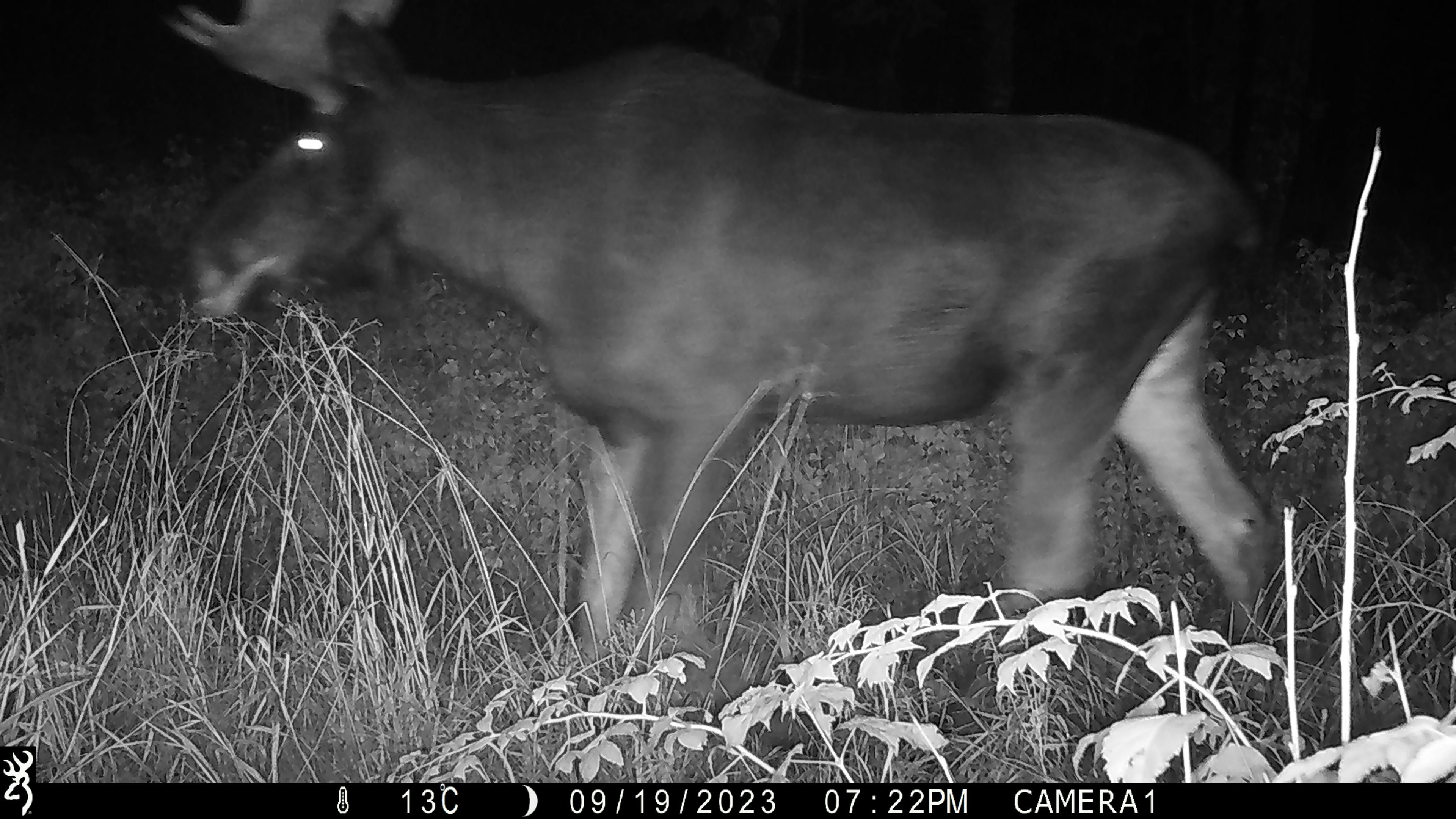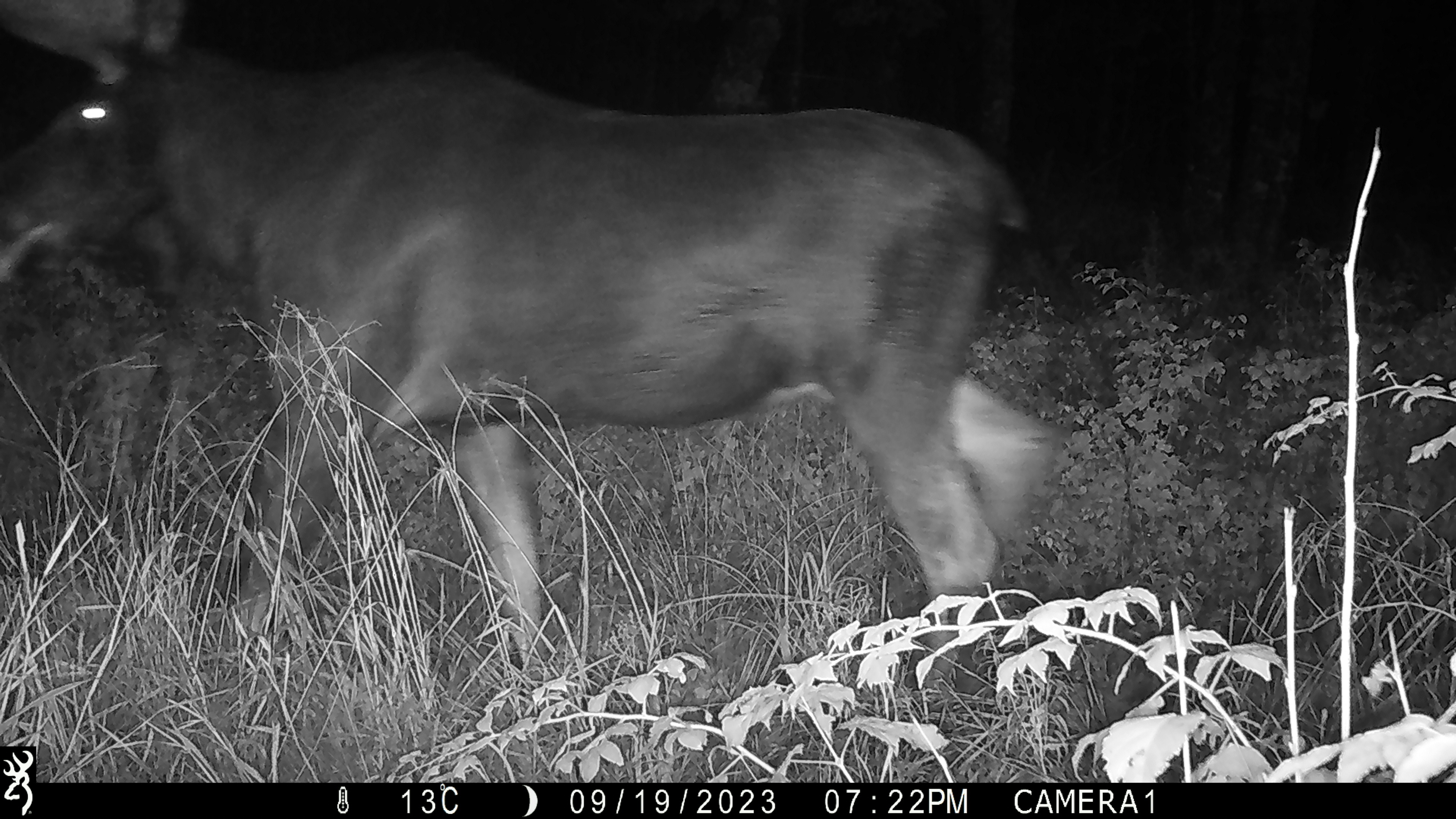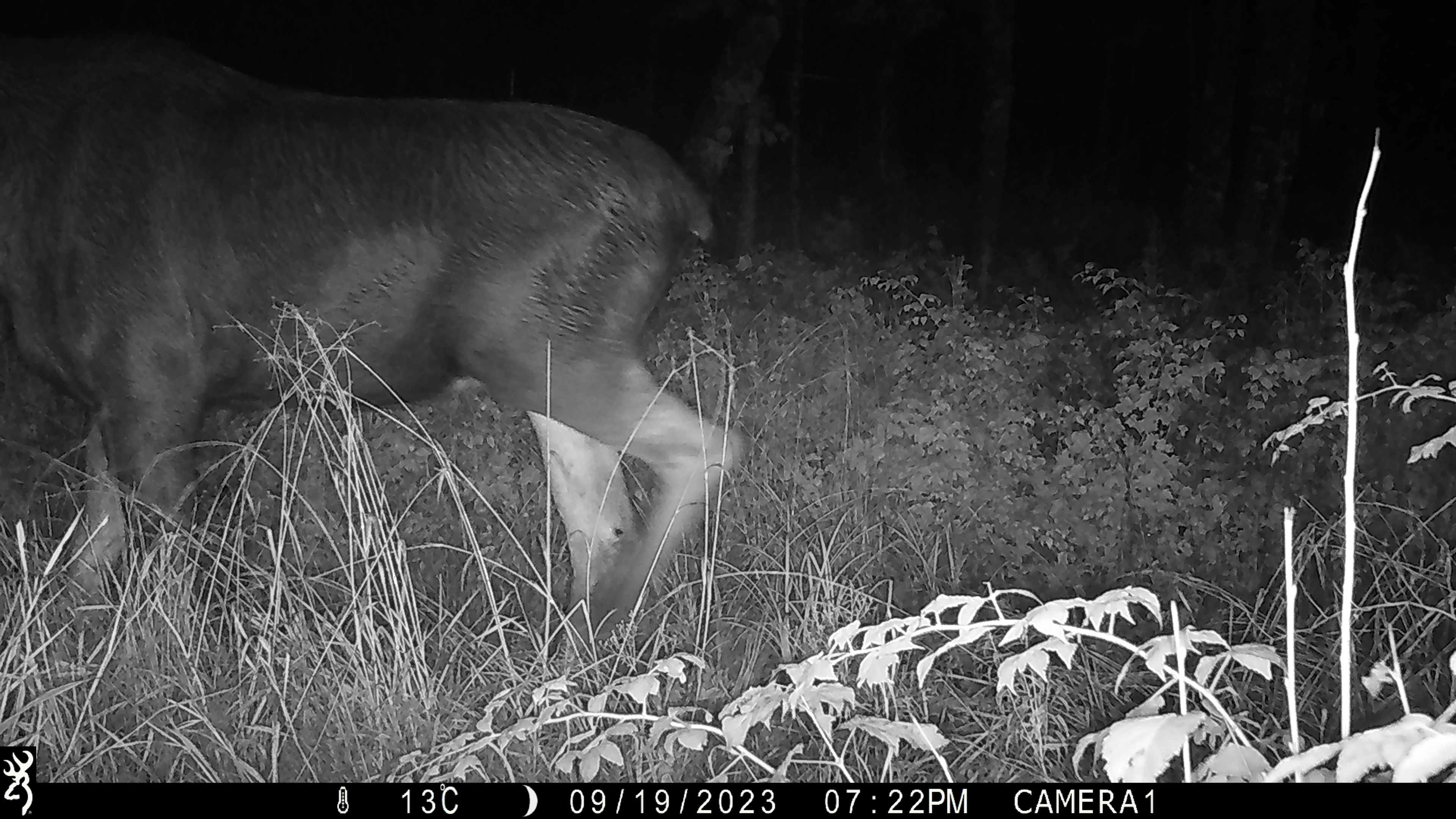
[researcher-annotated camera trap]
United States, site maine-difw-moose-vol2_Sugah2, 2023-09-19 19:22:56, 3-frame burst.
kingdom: Animalia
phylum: Chordata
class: Mammalia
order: Artiodactyla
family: Cervidae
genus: Alces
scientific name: Alces alces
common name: moose